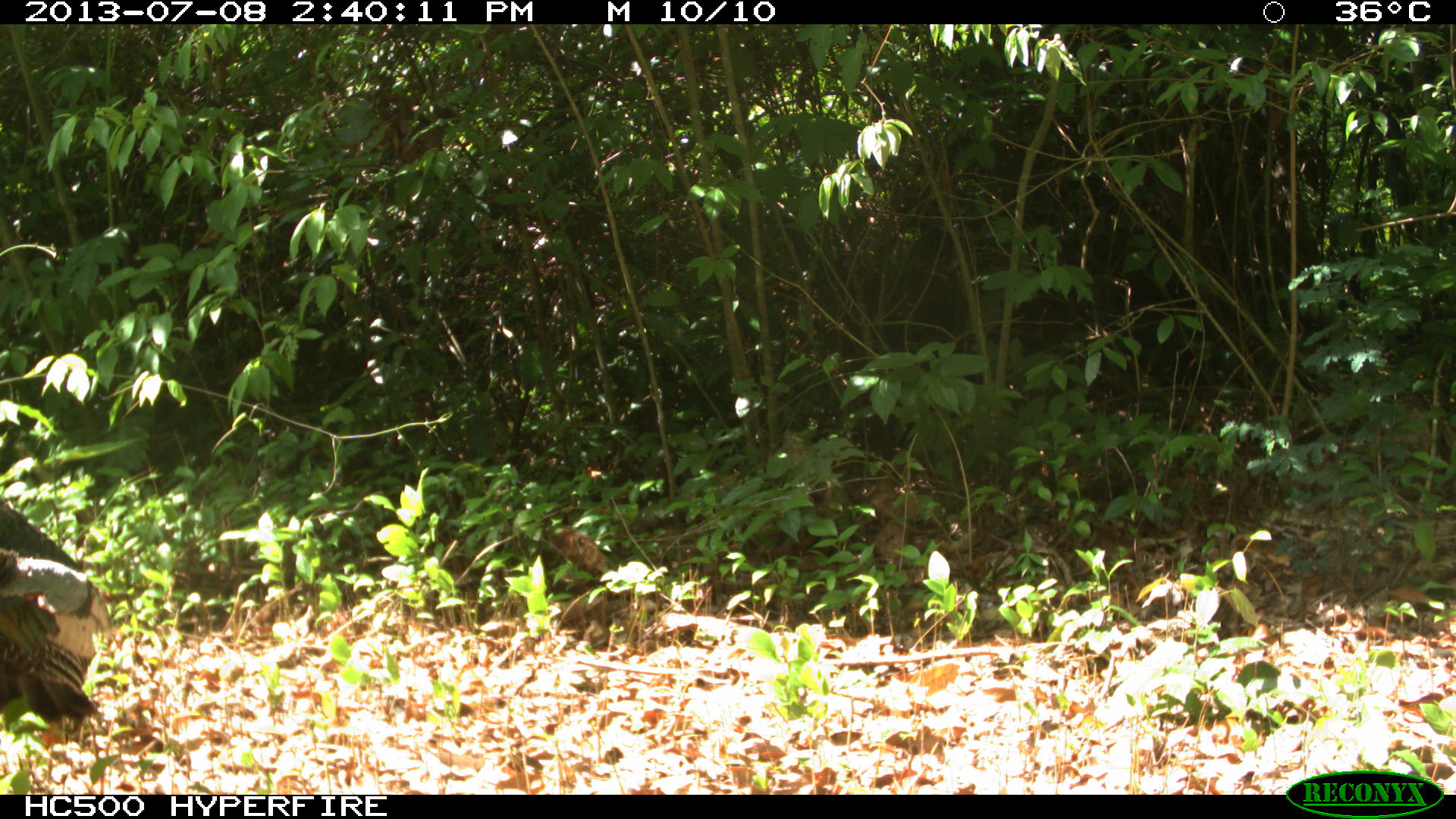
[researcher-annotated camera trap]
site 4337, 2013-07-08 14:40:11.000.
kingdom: Animalia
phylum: Chordata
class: Aves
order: Galliformes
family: Phasianidae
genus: Meleagris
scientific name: Meleagris ocellata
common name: ocellated turkey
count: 1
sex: female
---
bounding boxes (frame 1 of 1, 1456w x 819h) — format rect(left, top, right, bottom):
meleagris ocellata: rect(0, 498, 104, 750)